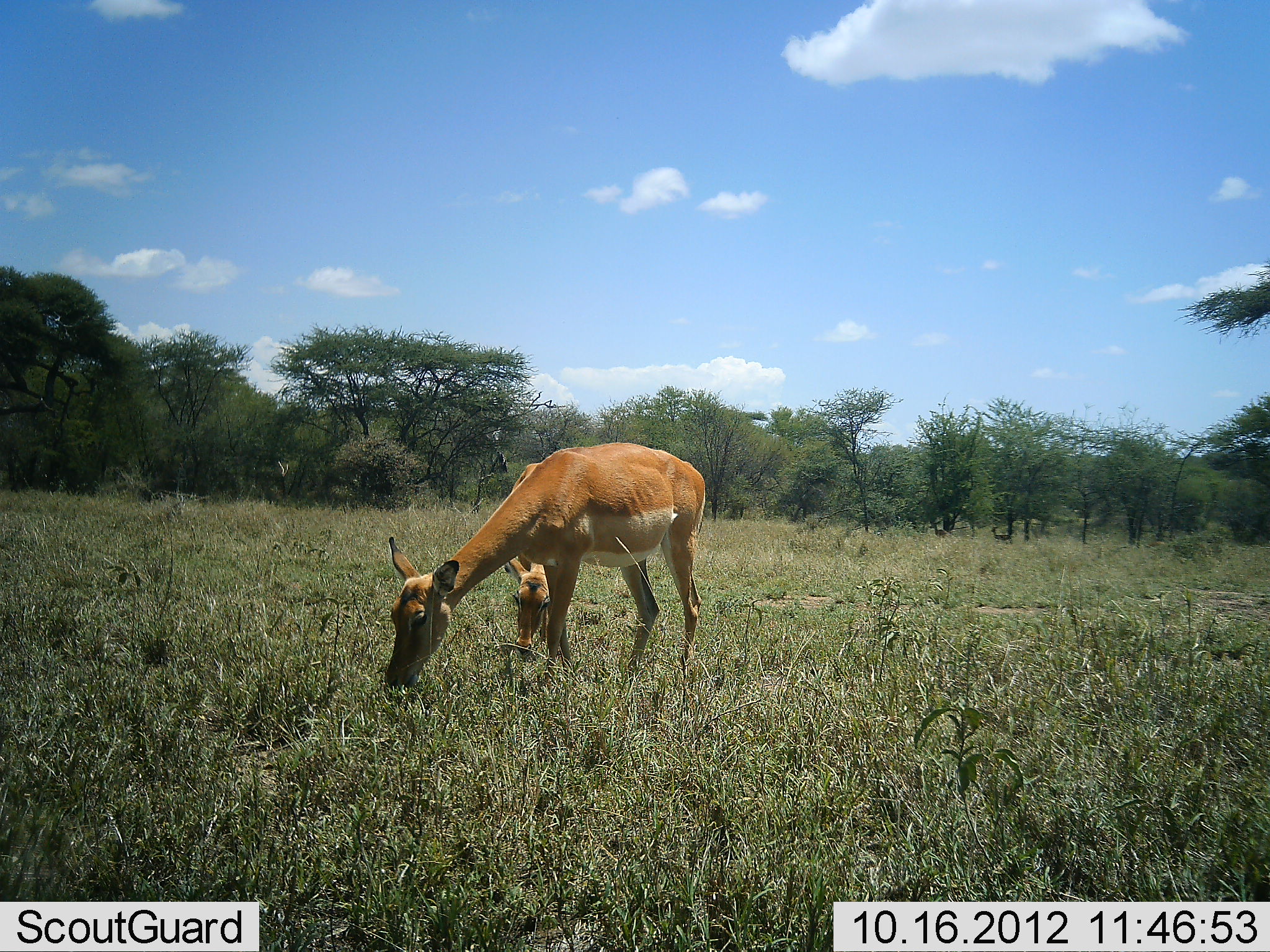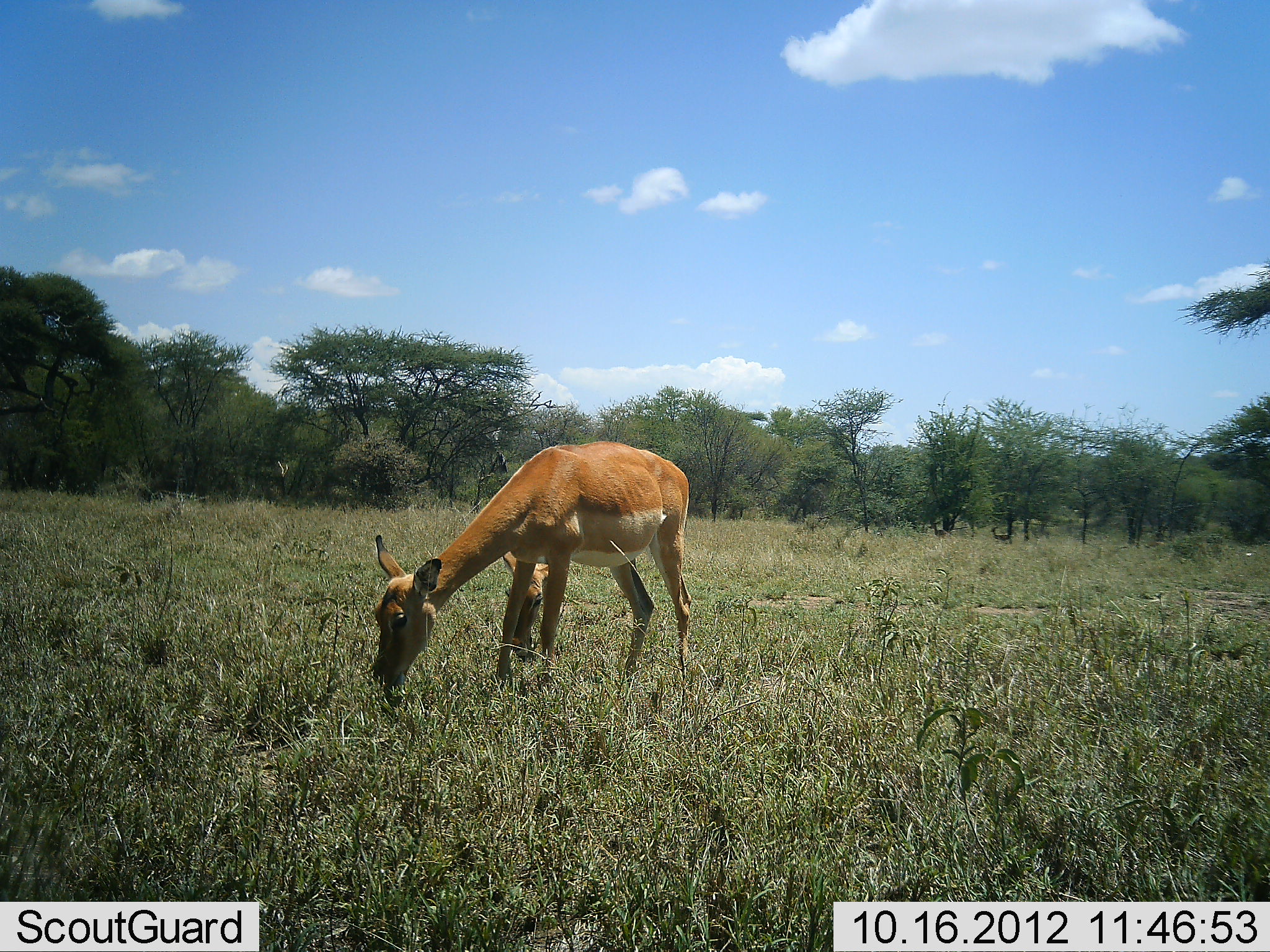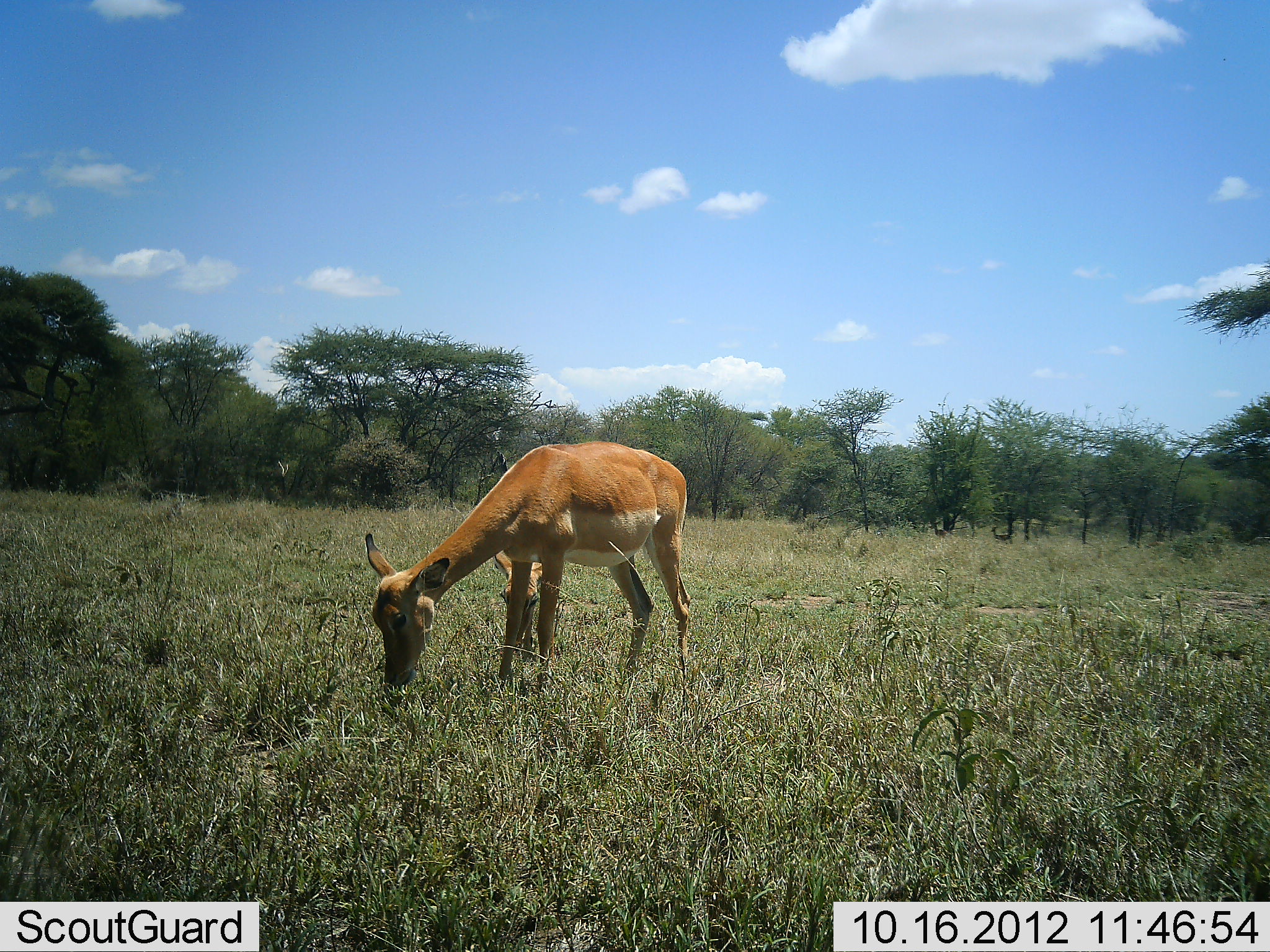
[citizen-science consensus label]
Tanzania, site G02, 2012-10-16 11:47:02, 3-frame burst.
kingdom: Animalia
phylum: Chordata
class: Mammalia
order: Artiodactyla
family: Bovidae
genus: Aepyceros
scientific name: Aepyceros melampus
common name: impala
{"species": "impala (Aepyceros melampus)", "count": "2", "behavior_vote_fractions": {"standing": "20%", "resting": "0%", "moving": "0%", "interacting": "0%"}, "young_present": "0%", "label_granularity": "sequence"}